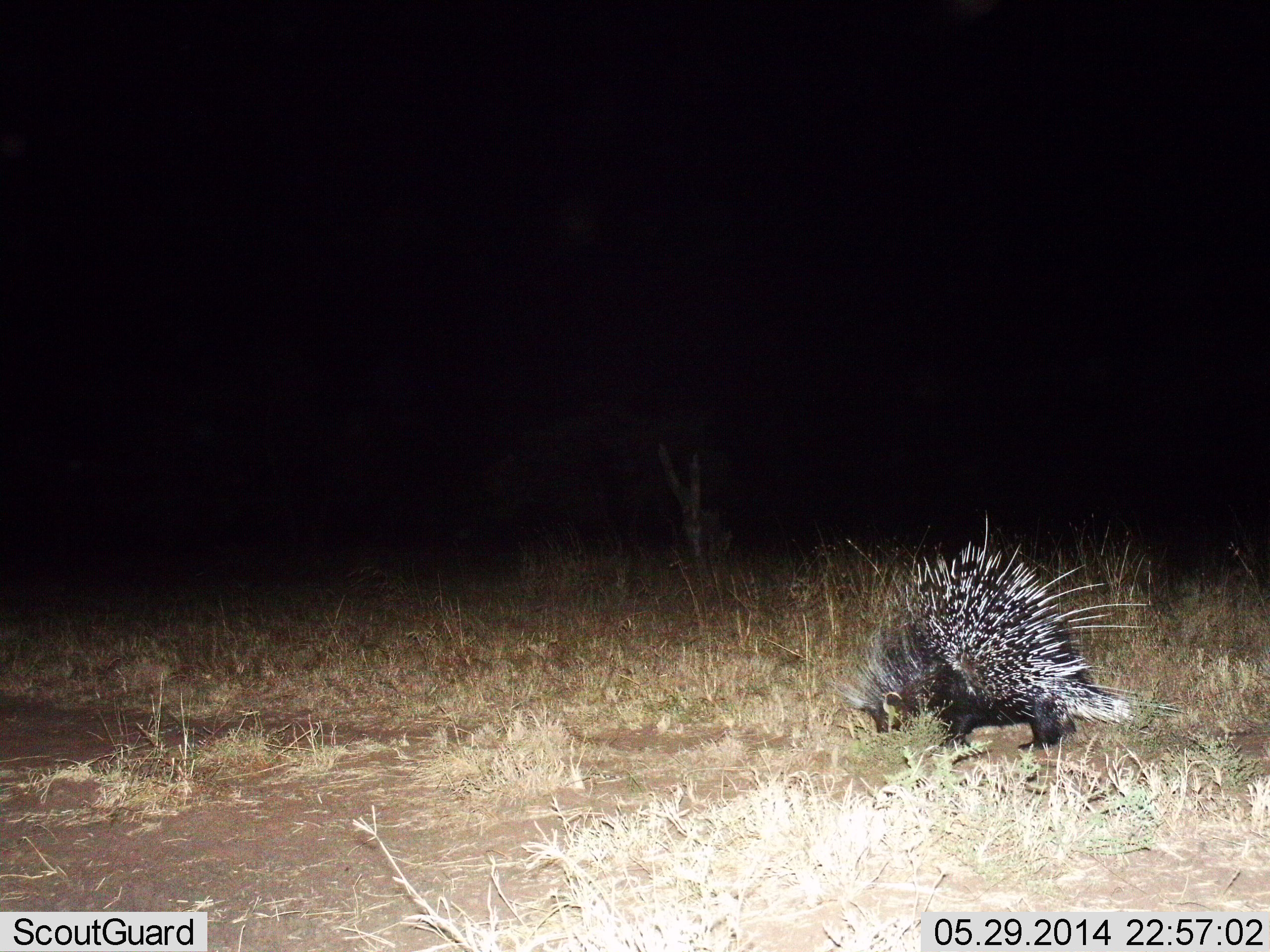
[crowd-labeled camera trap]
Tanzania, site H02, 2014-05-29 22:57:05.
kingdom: Animalia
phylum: Chordata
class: Mammalia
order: Rodentia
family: Hystricidae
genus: Hystrix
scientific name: Hystrix cristata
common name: crested porcupine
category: porcupine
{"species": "porcupine (crested porcupine) (Hystrix cristata)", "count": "1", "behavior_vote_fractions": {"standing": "30%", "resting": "0%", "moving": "50%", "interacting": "0%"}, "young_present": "0%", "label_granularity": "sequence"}